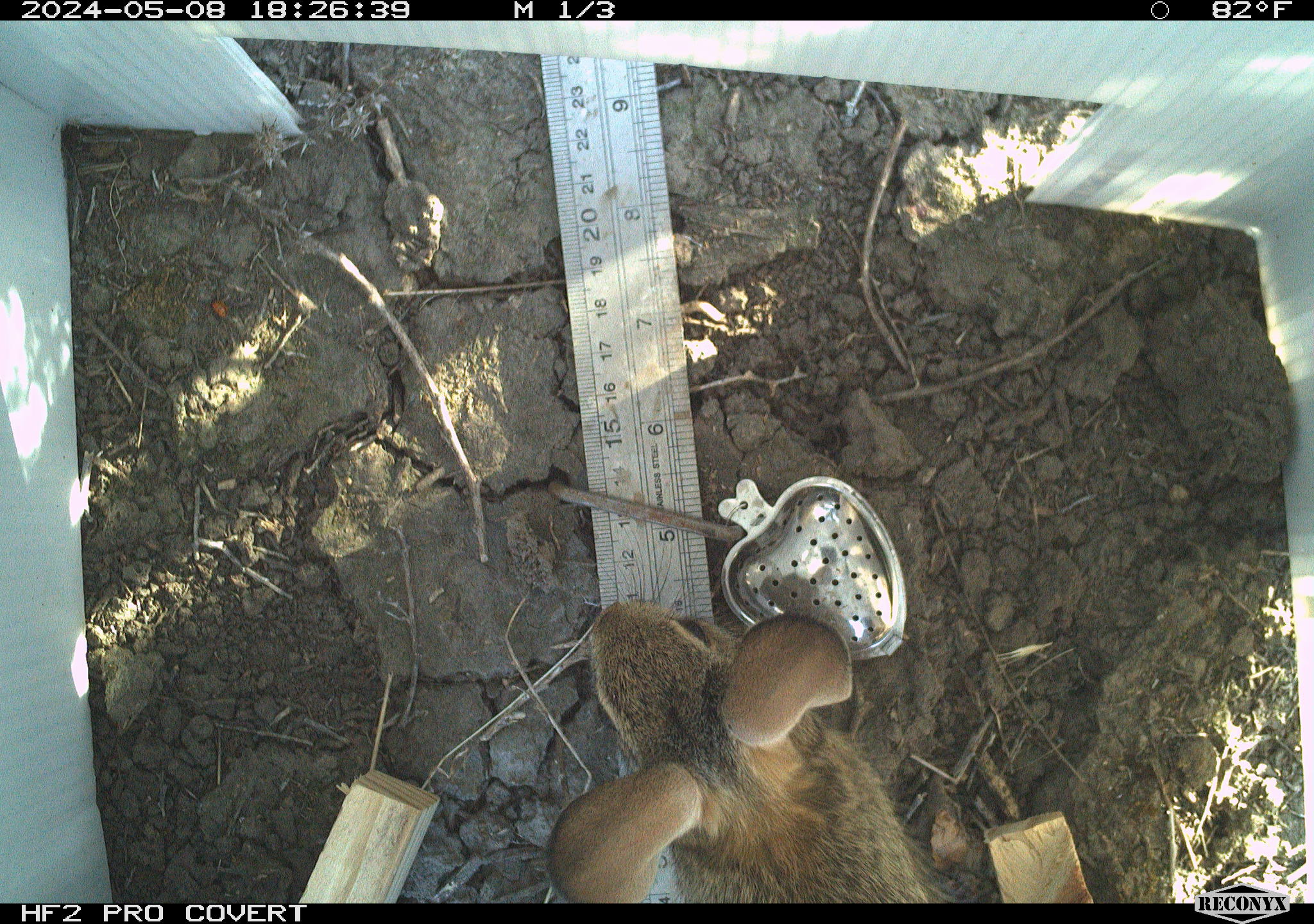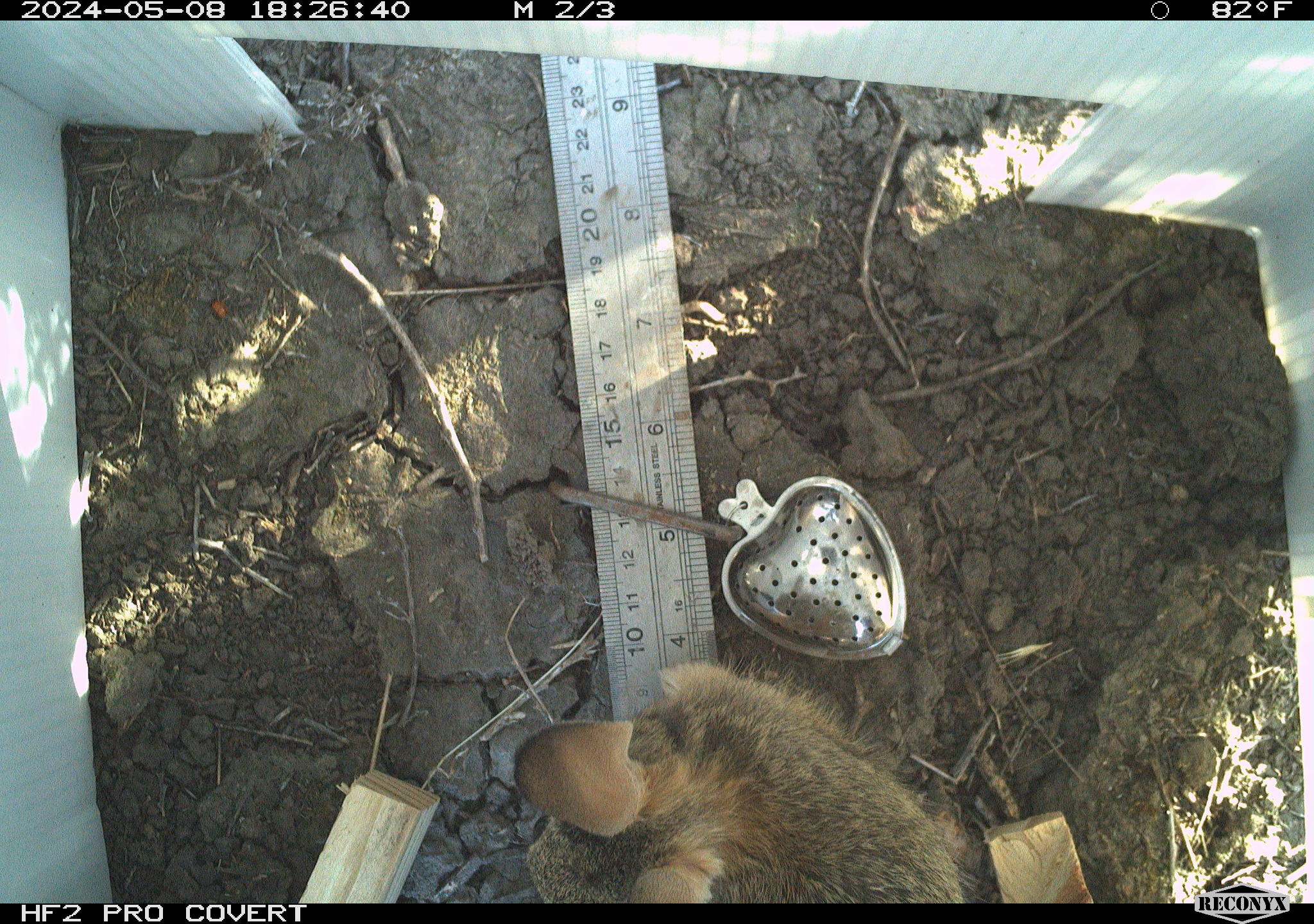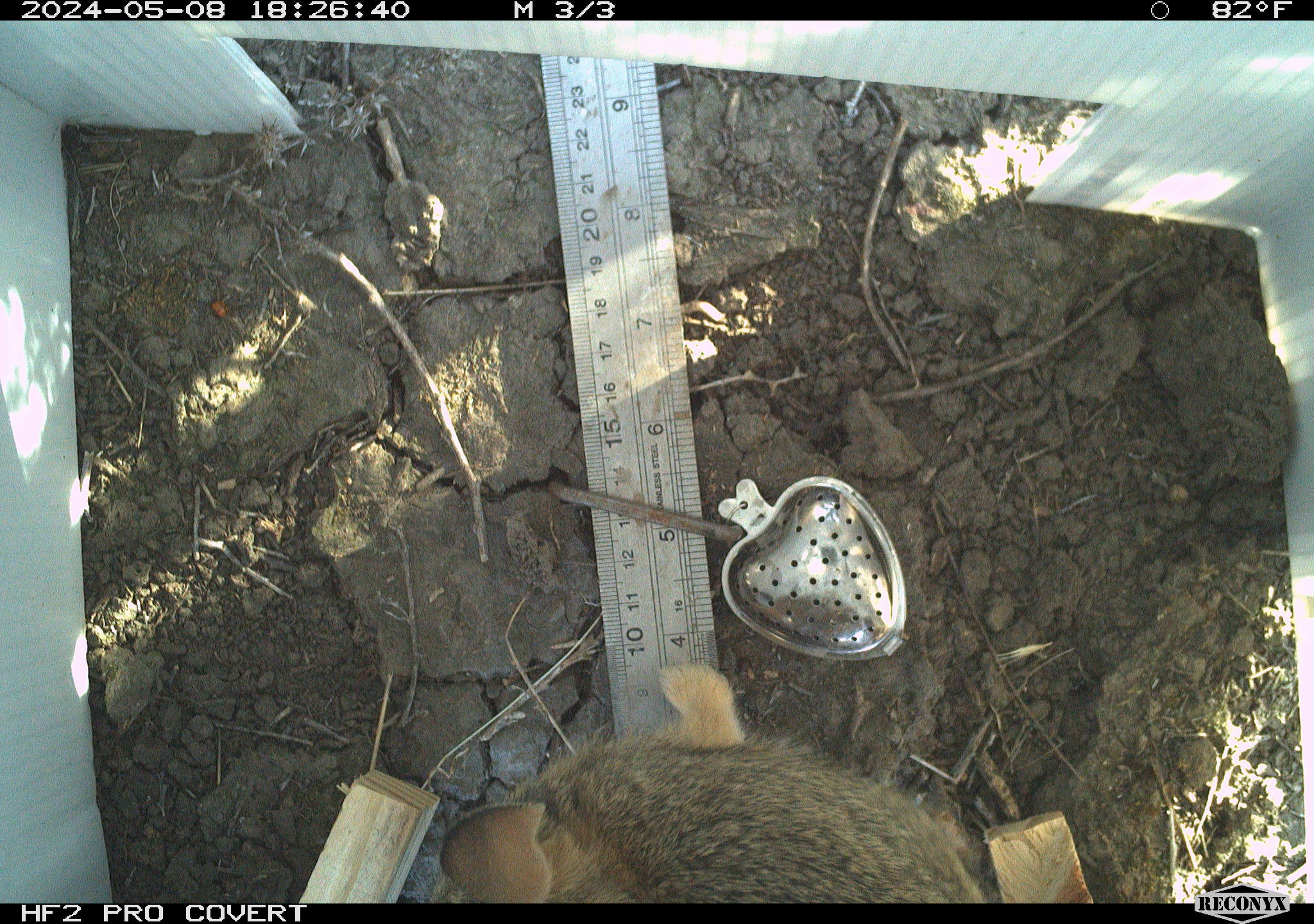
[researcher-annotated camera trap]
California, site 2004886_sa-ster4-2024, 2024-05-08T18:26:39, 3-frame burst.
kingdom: Animalia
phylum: Chordata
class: Mammalia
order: Lagomorpha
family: Leporidae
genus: Sylvilagus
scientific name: Sylvilagus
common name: cottontail rabbits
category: sylvilagus species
Sylvilagus species (cottontail rabbits) (Sylvilagus).